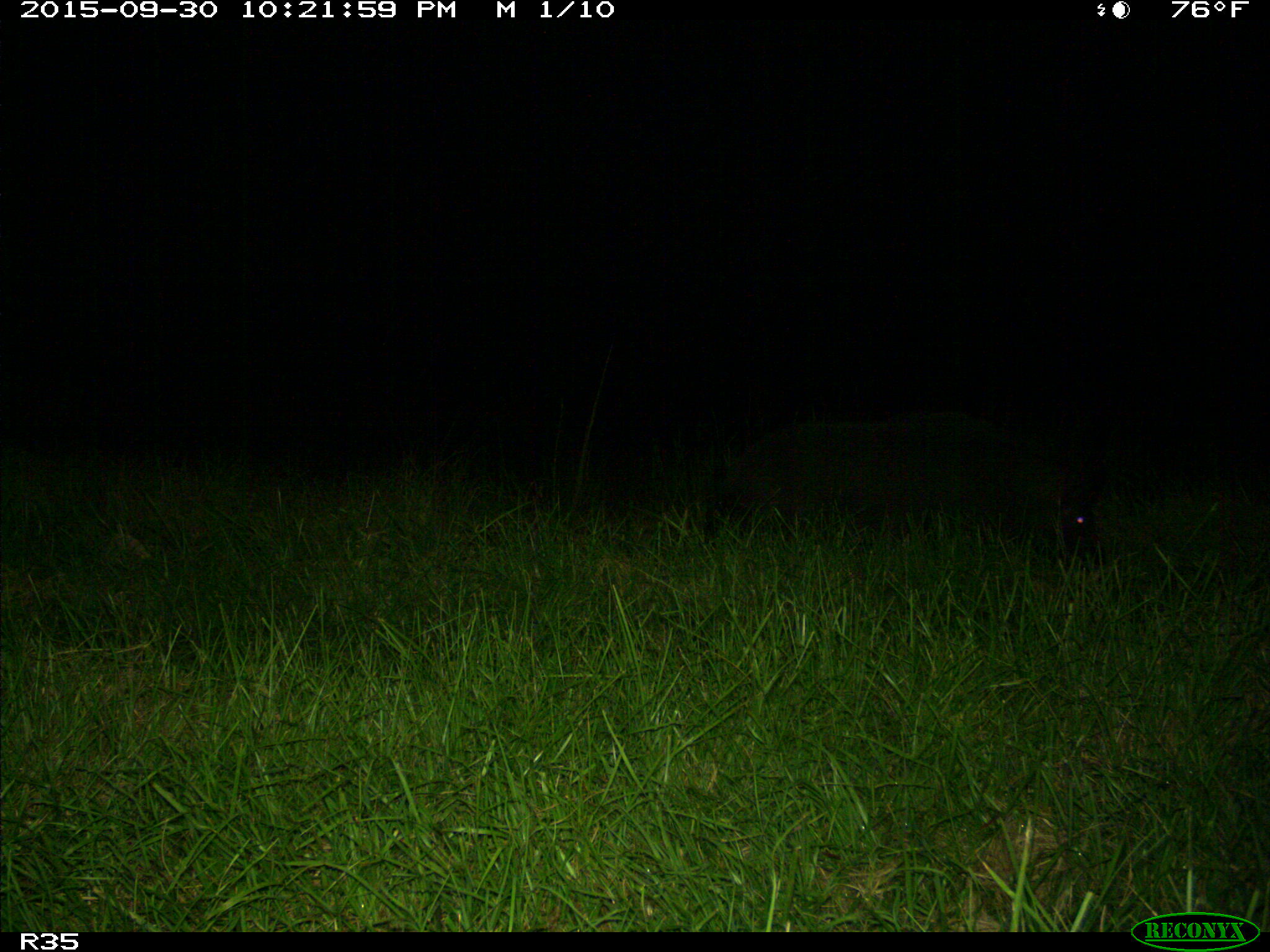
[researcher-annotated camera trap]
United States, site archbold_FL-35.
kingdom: Animalia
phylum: Chordata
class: Mammalia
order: Artiodactyla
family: Suidae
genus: Sus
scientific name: Sus scrofa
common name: wild boar